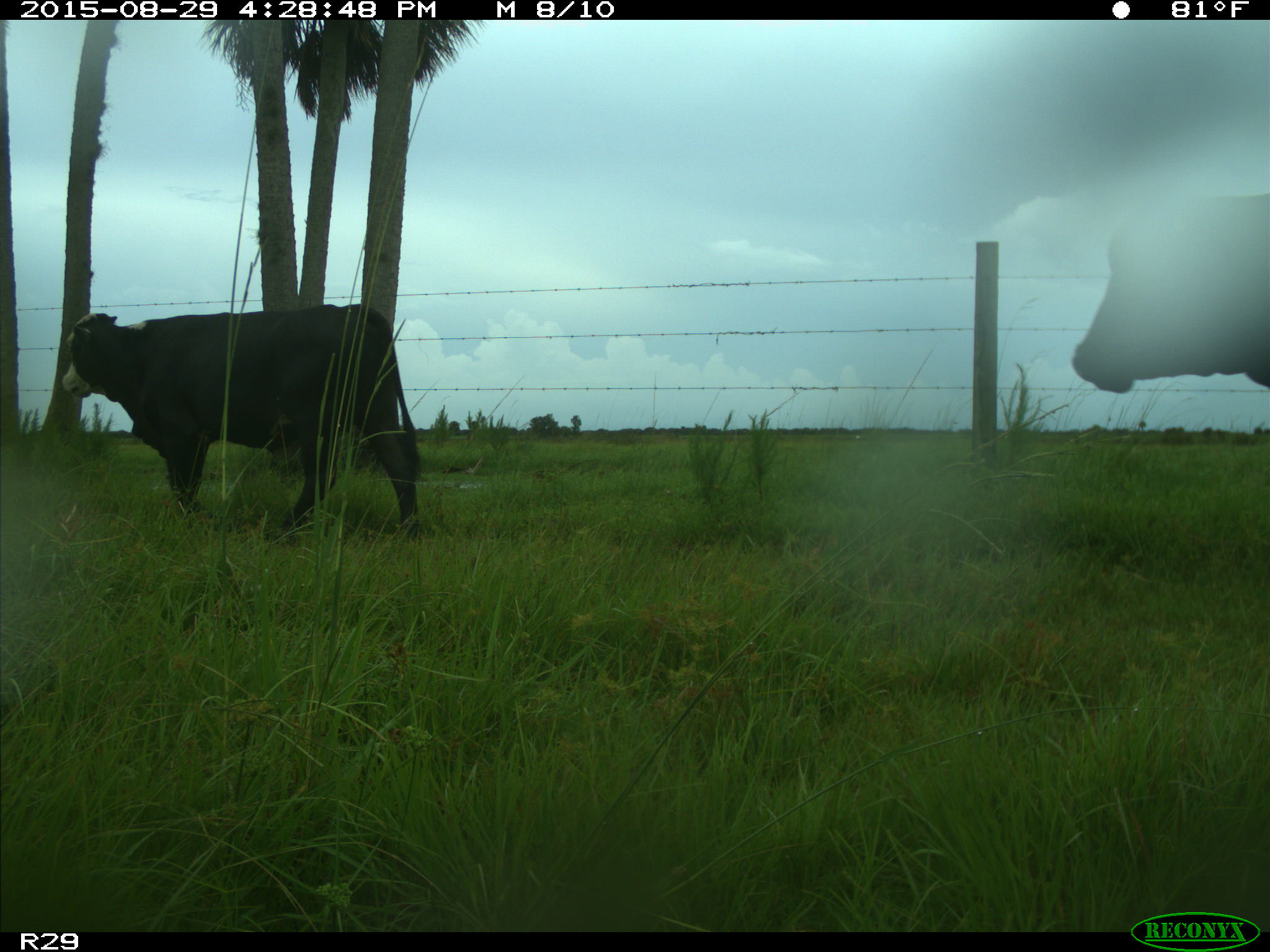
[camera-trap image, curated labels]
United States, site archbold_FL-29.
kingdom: Animalia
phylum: Chordata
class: Mammalia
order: Artiodactyla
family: Bovidae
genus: Bos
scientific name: Bos taurus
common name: domestic cow